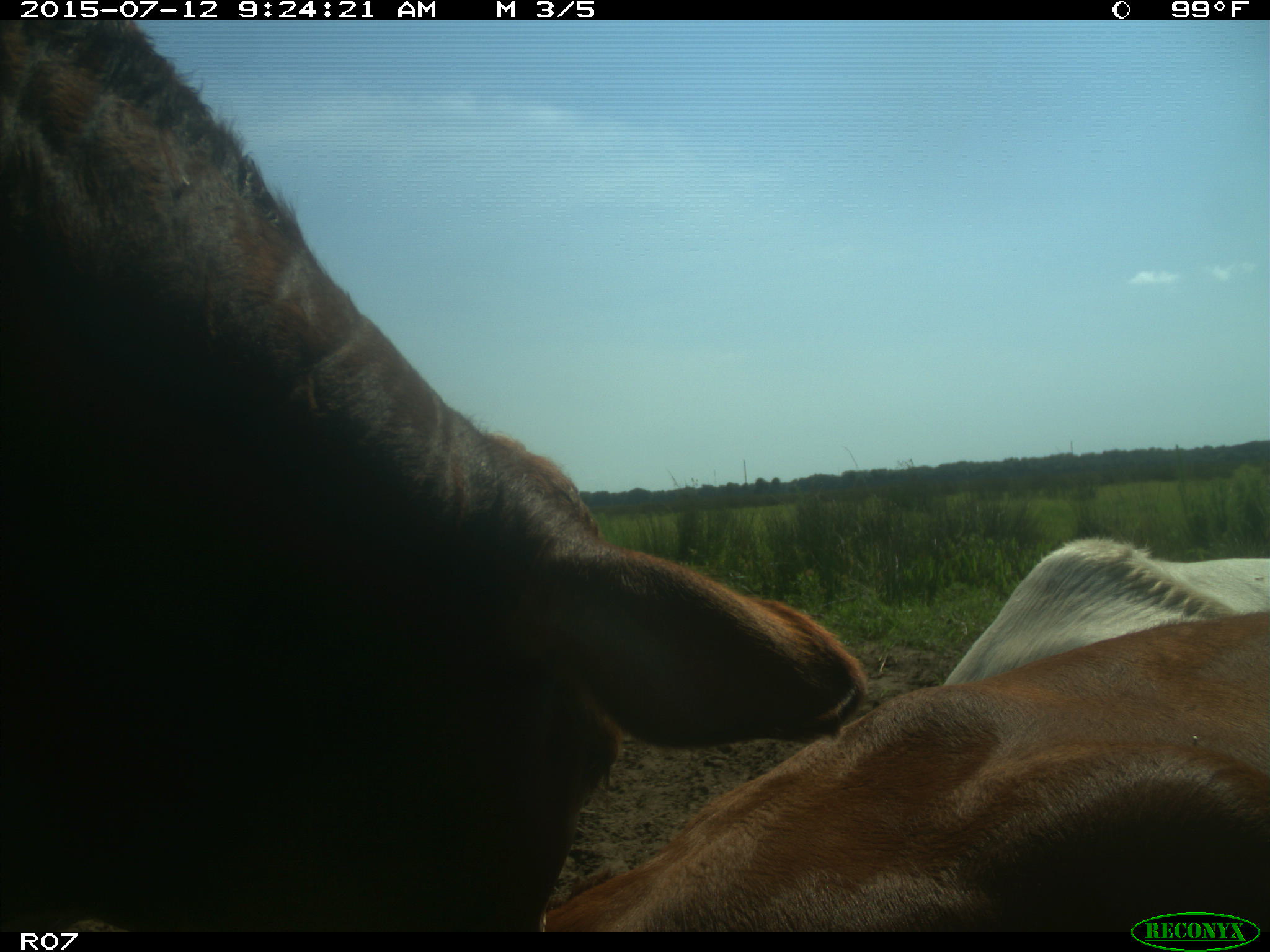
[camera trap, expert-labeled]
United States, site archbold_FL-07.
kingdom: Animalia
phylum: Chordata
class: Mammalia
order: Artiodactyla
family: Bovidae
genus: Bos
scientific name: Bos taurus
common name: domestic cow